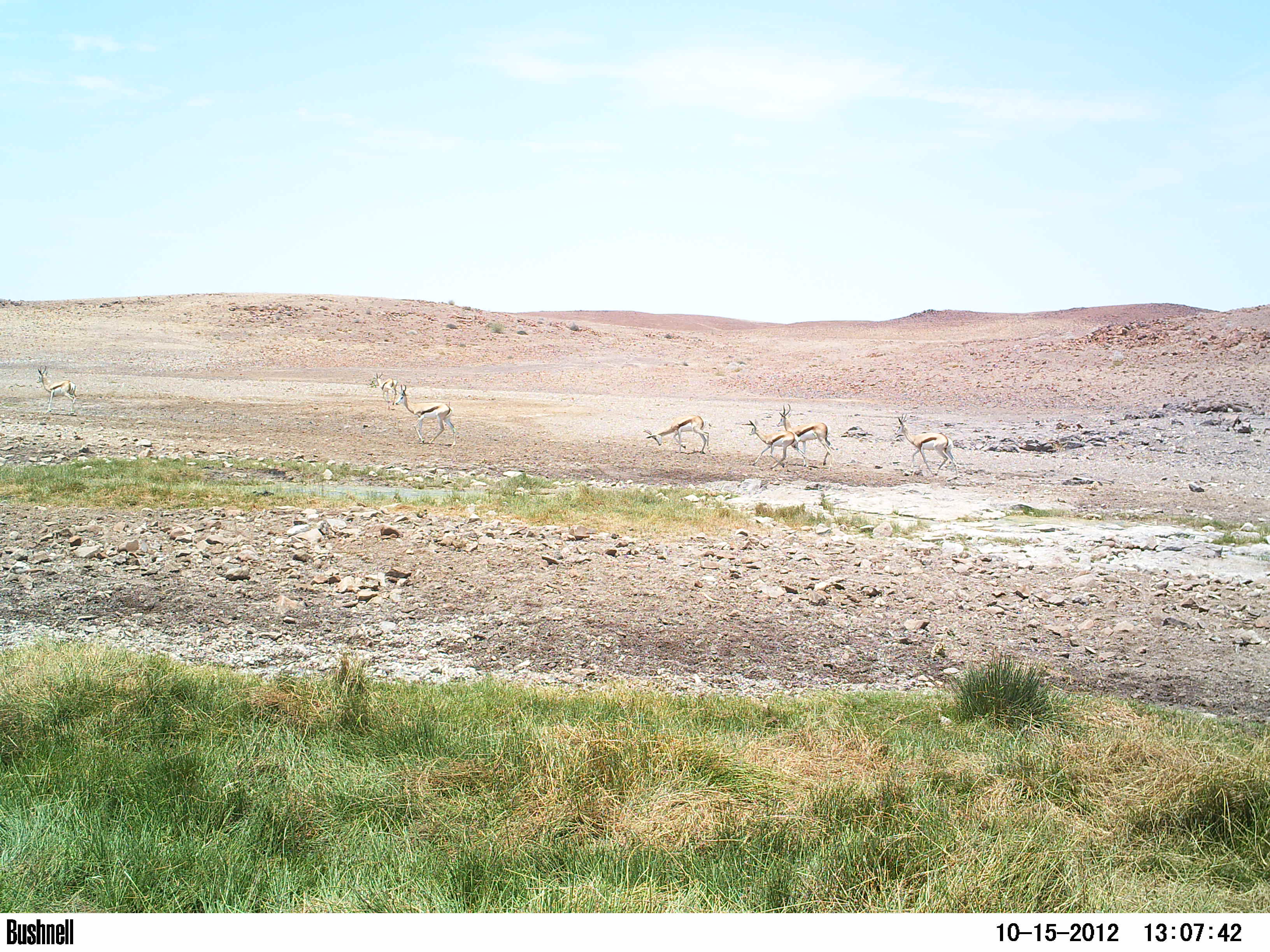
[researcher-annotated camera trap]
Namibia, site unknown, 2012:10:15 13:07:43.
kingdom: Animalia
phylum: Chordata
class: Mammalia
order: Artiodactyla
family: Bovidae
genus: Antidorcas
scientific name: Antidorcas marsupialis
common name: springbok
Antidorcas marsupialis (springbok).